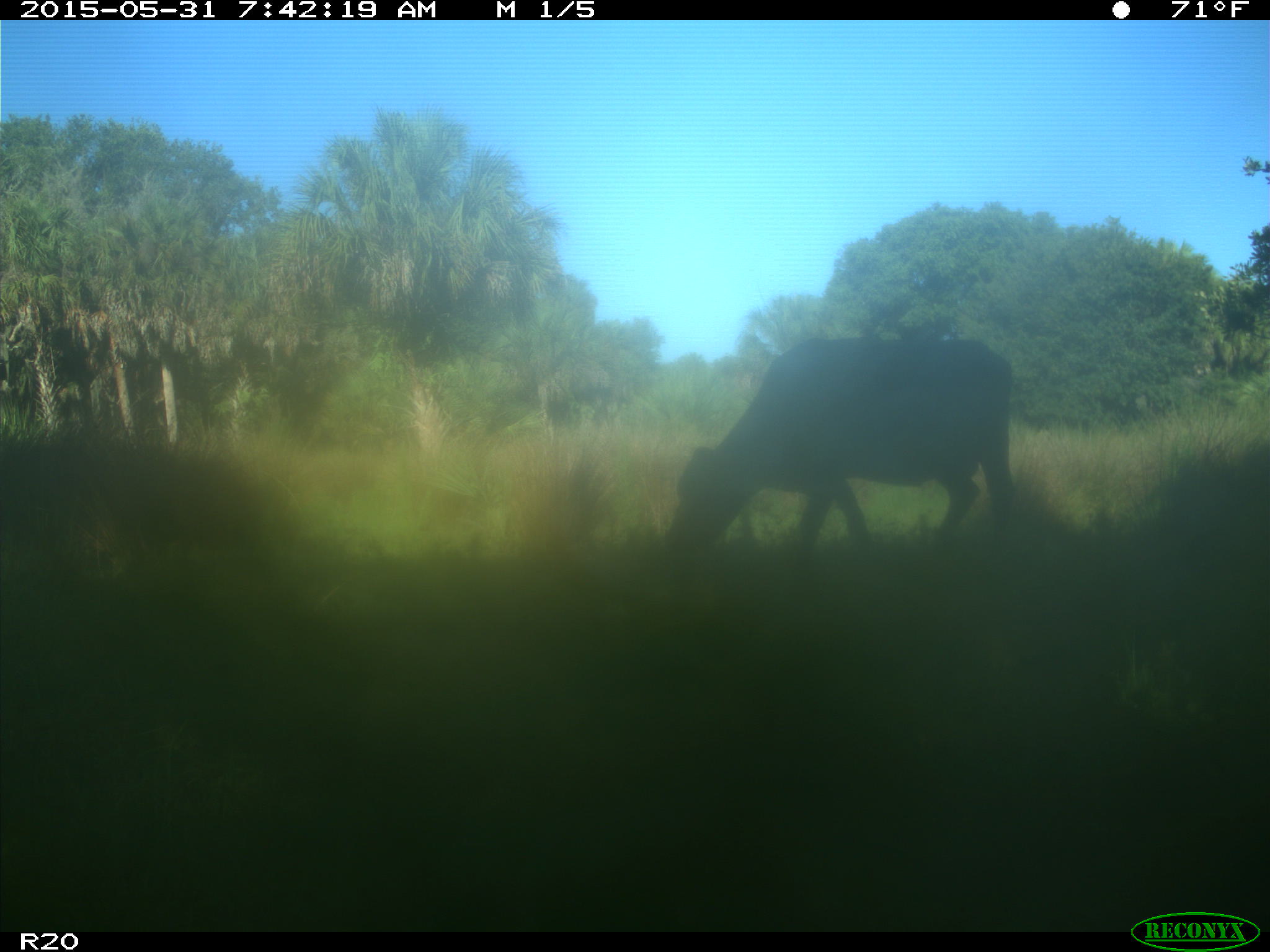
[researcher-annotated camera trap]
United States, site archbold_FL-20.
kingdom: Animalia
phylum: Chordata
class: Mammalia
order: Artiodactyla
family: Bovidae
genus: Bos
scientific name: Bos taurus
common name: domestic cow